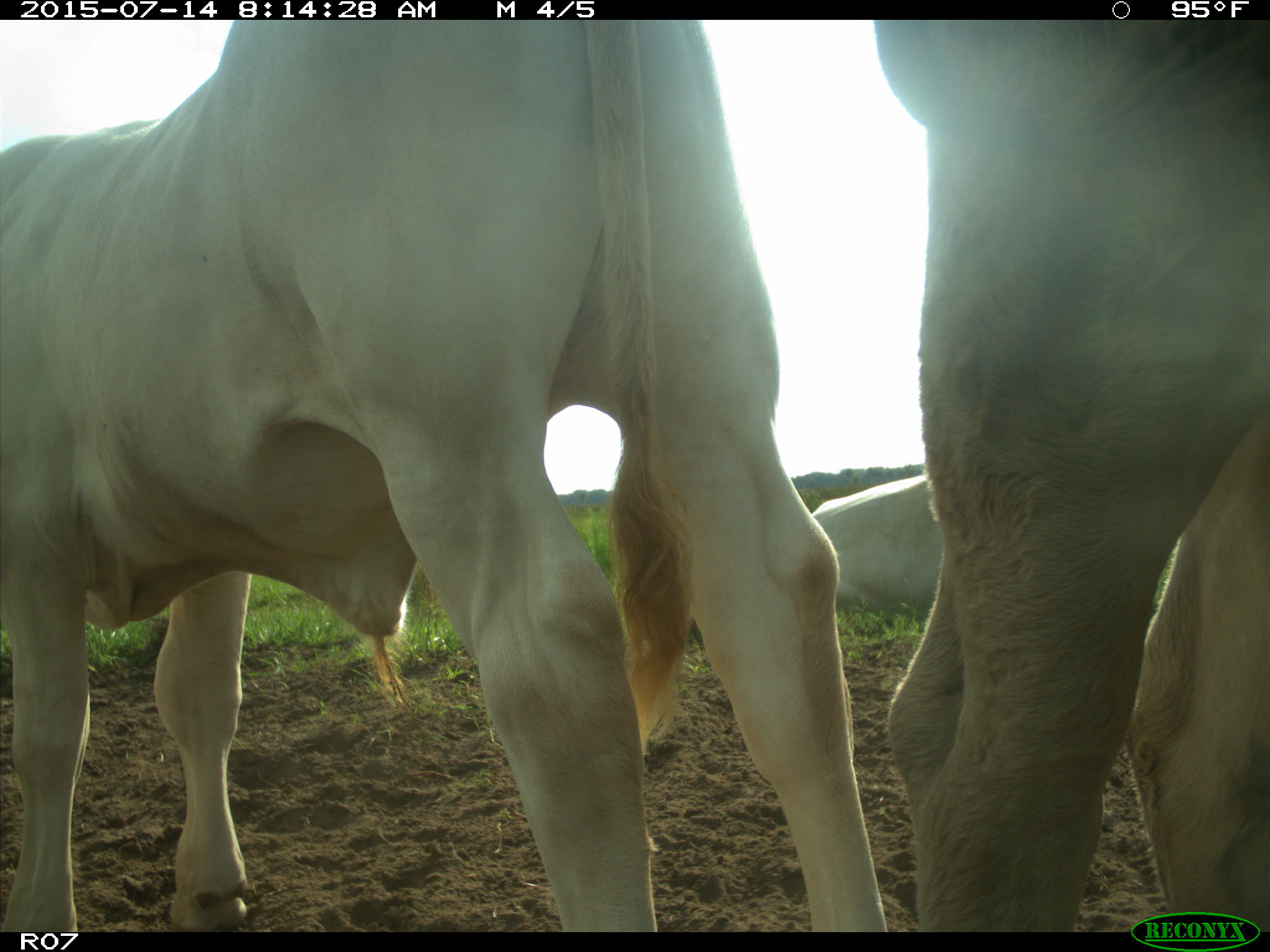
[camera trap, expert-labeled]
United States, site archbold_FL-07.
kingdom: Animalia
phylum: Chordata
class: Mammalia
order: Artiodactyla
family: Bovidae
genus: Bos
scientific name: Bos taurus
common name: domestic cow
Bos taurus (domestic cow).